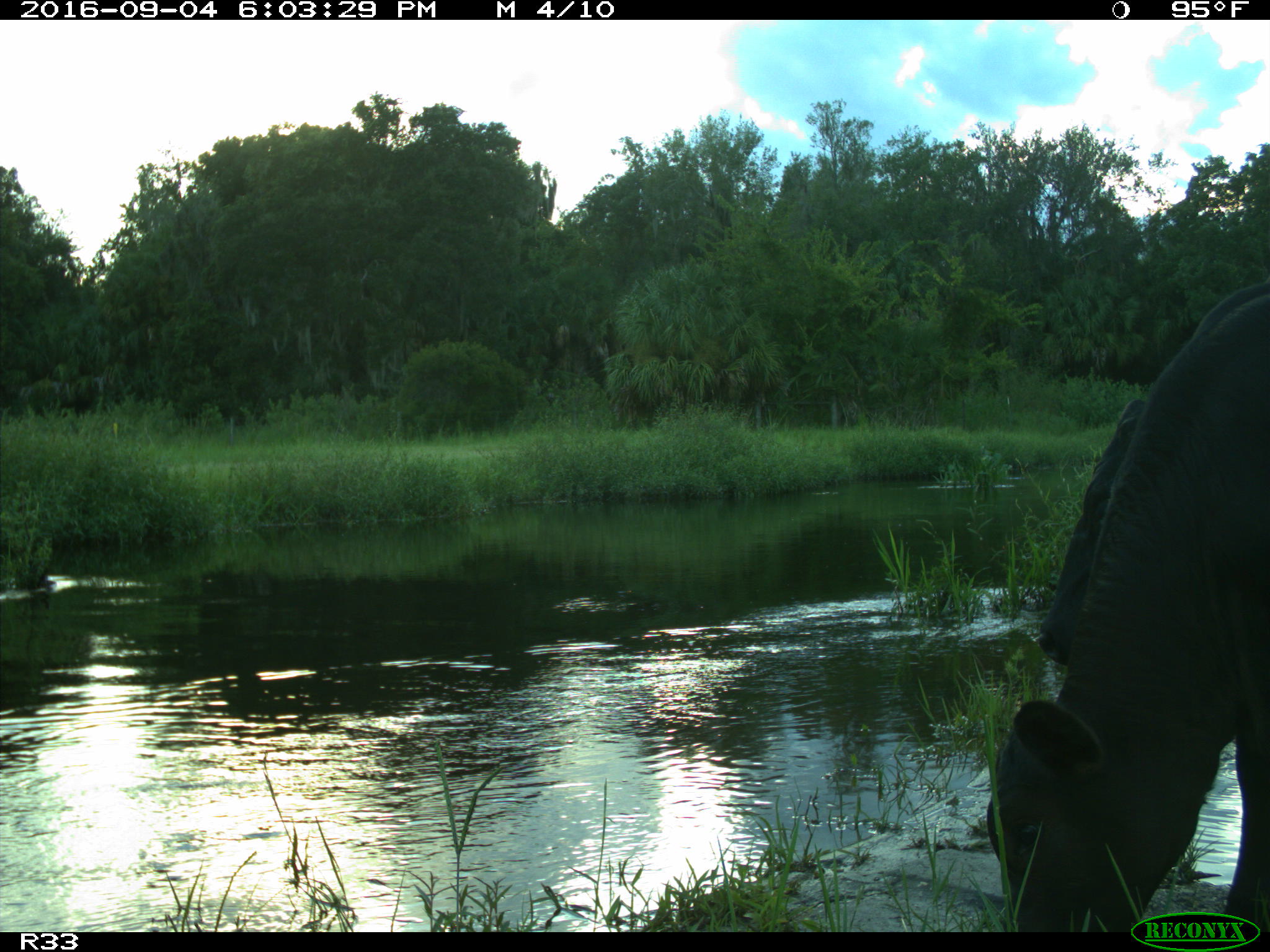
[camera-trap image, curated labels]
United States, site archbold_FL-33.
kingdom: Animalia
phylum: Chordata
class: Mammalia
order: Artiodactyla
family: Bovidae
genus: Bos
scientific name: Bos taurus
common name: domestic cow